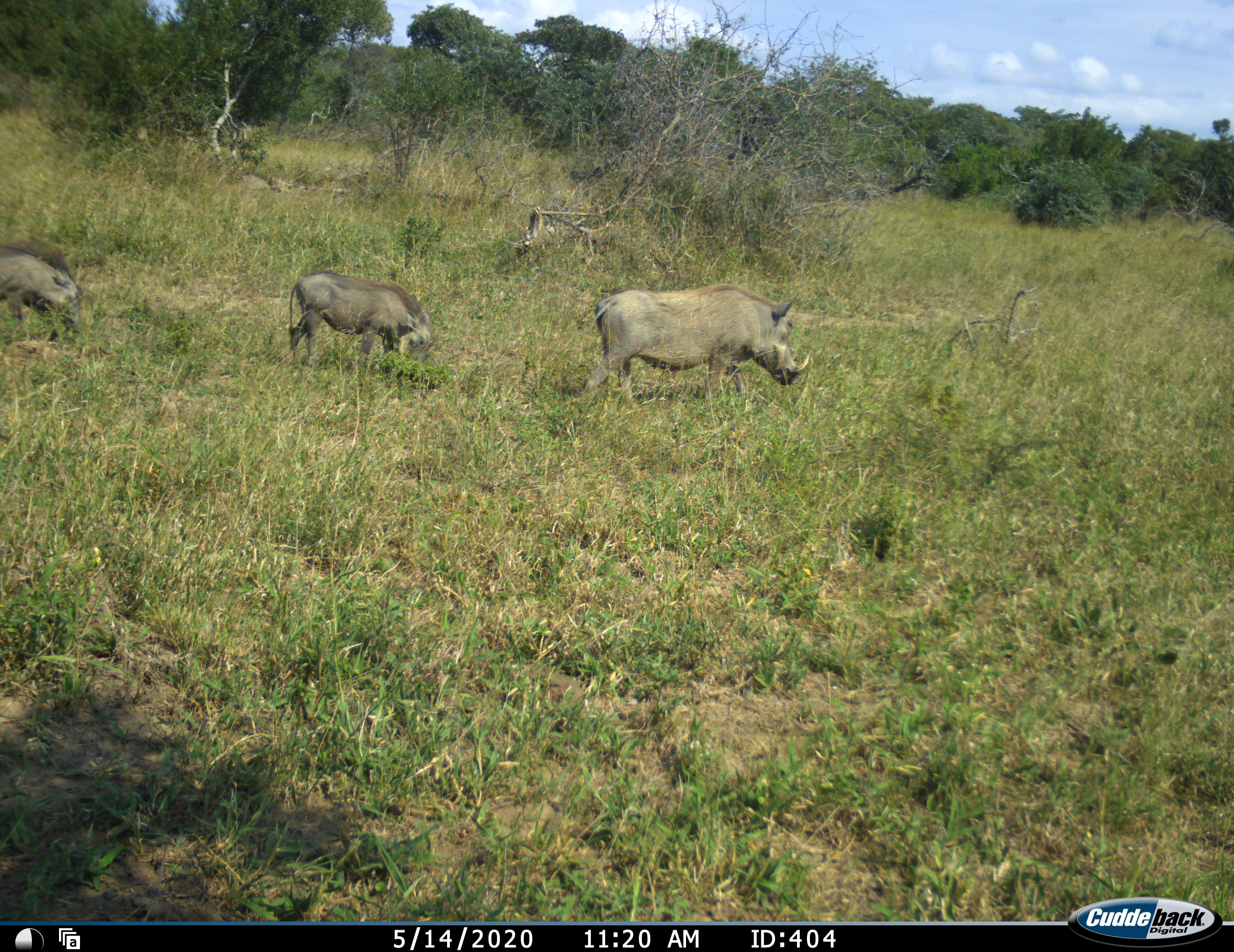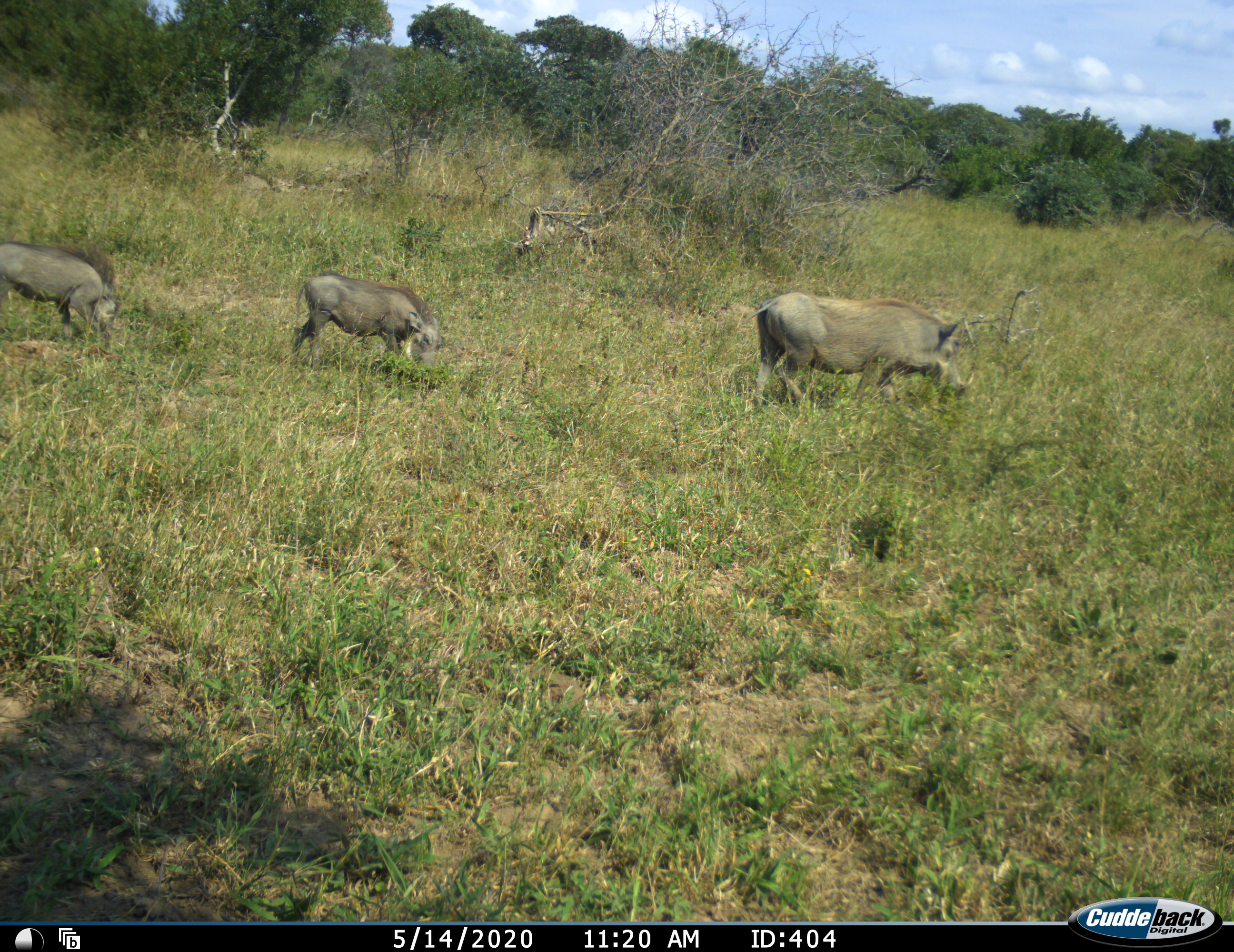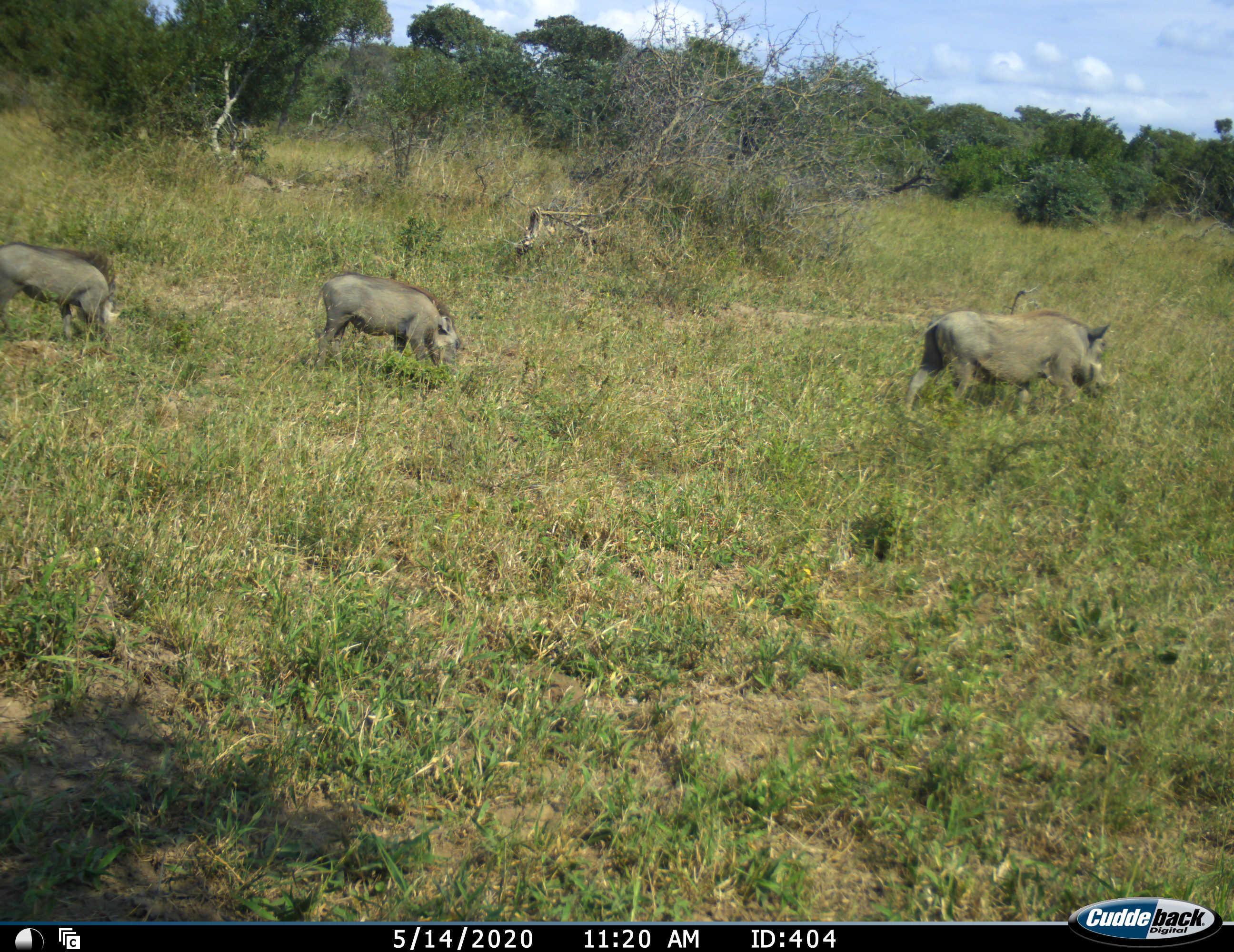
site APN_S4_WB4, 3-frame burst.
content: unidentified animal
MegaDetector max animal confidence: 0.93